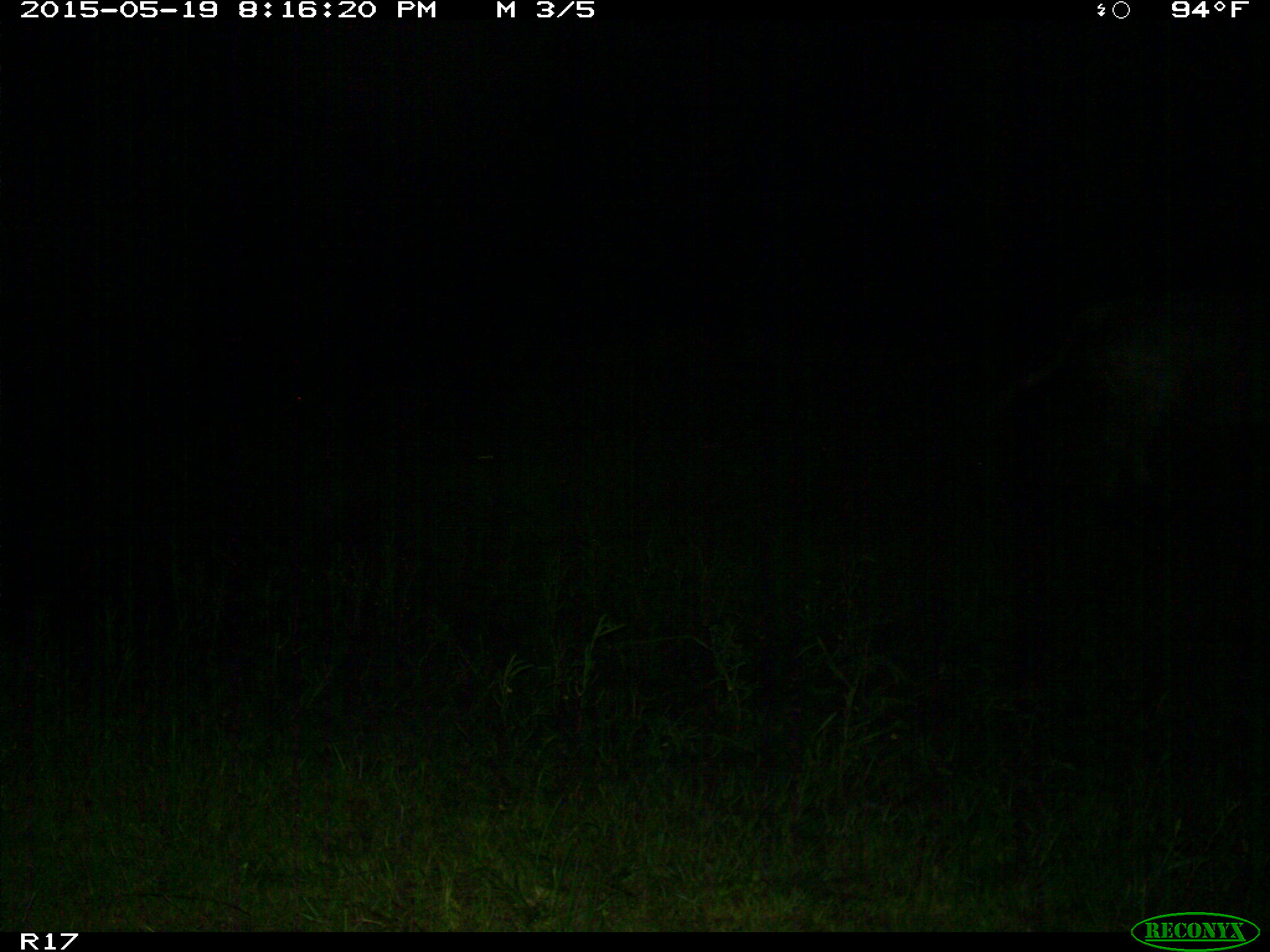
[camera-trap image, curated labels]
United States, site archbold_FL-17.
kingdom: Animalia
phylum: Chordata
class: Mammalia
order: Artiodactyla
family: Bovidae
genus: Bos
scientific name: Bos taurus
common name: domestic cow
Bos taurus (domestic cow).